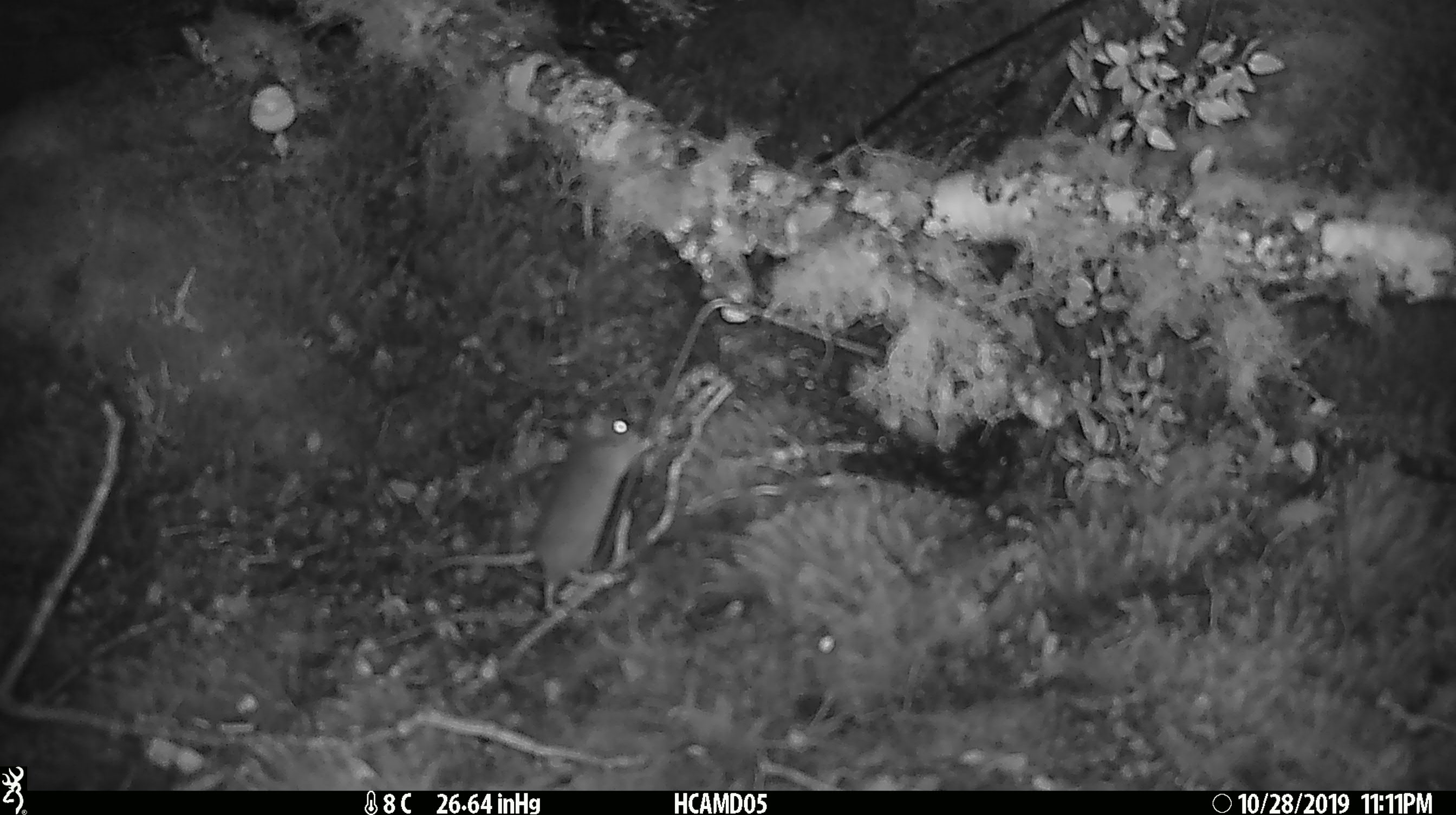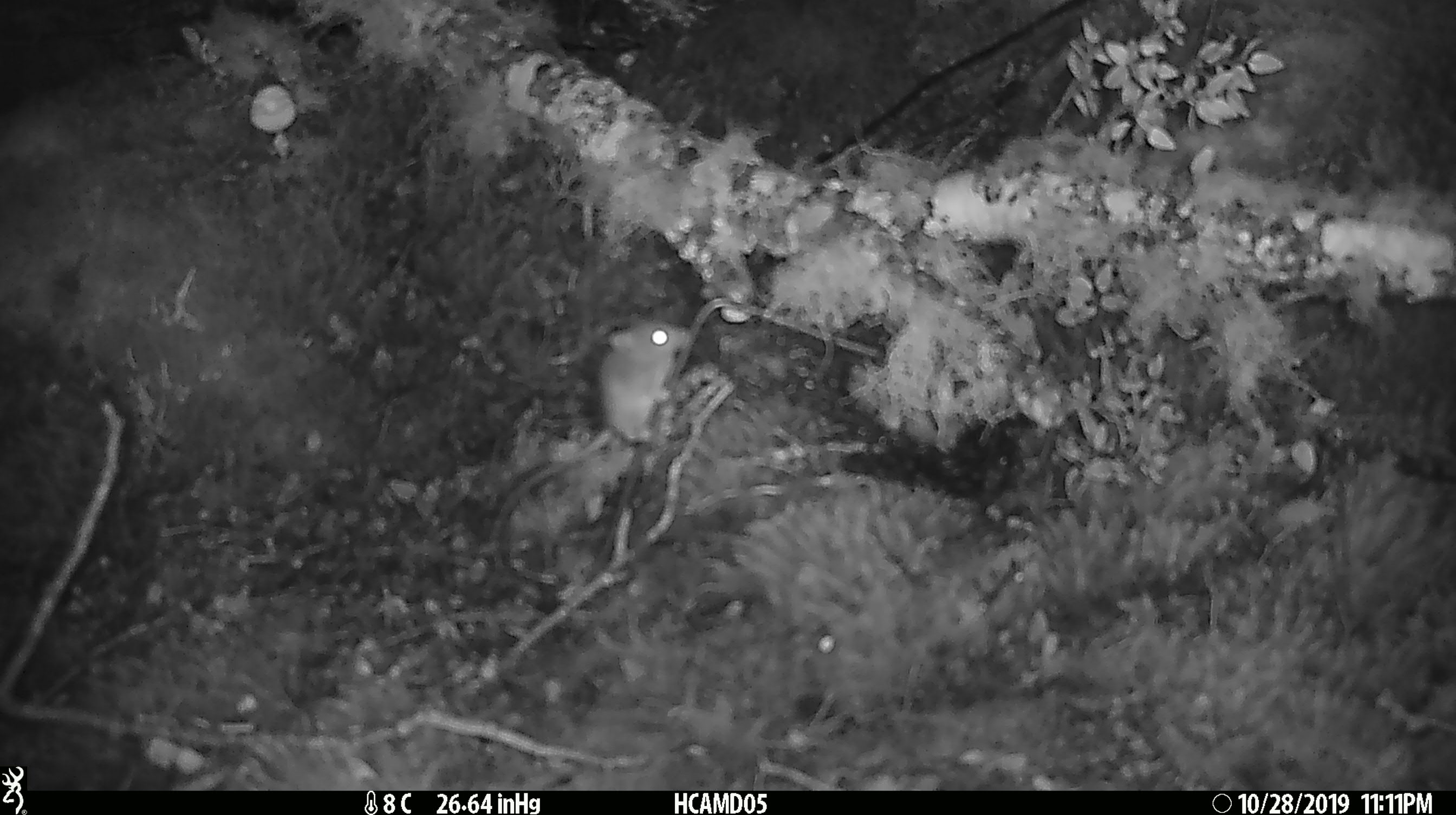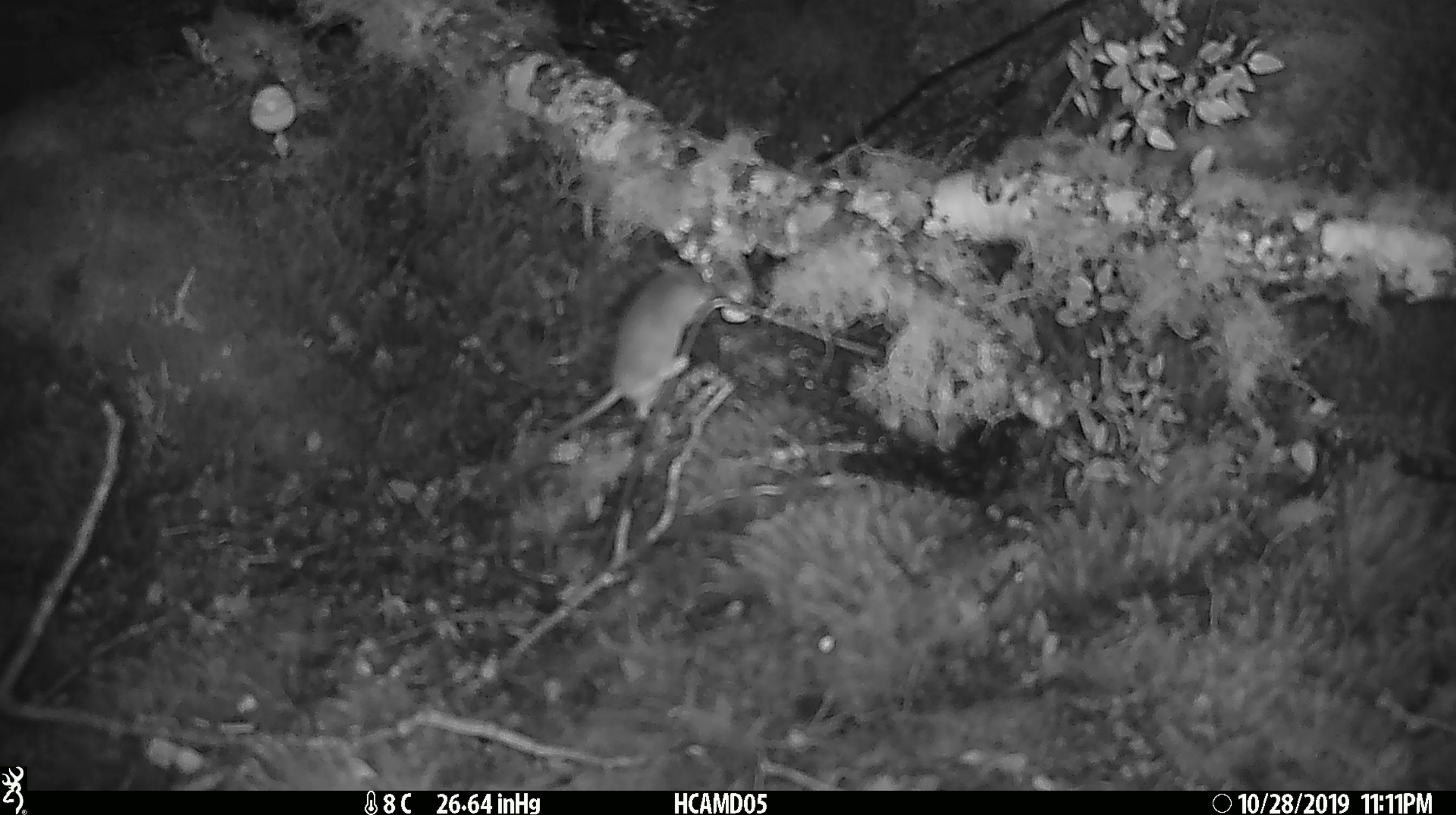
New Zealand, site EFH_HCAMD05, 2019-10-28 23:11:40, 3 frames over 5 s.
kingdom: Animalia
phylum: Chordata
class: Mammalia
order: Rodentia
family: Muridae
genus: Mus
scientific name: Mus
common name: mouse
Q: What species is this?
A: Mouse (Mus).